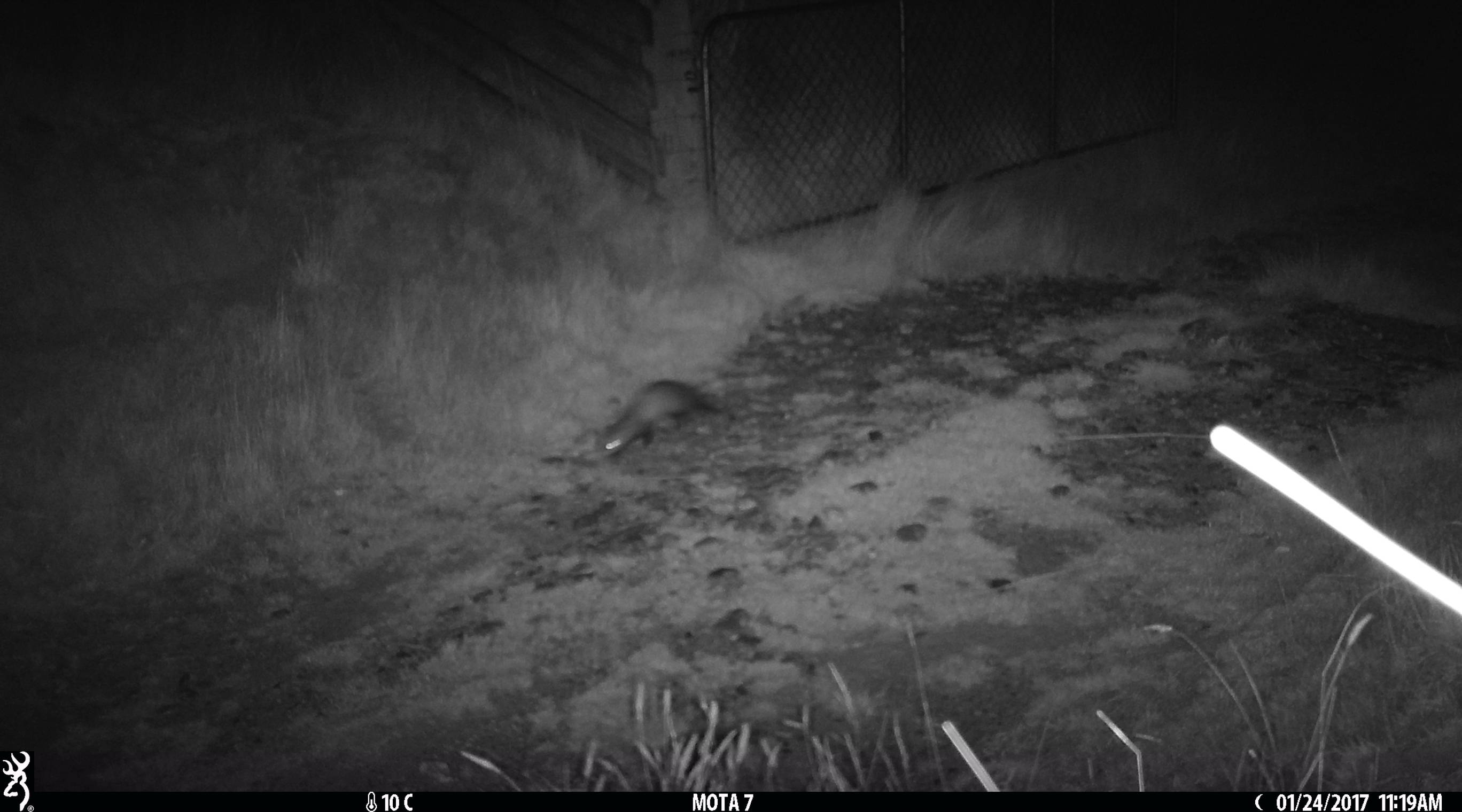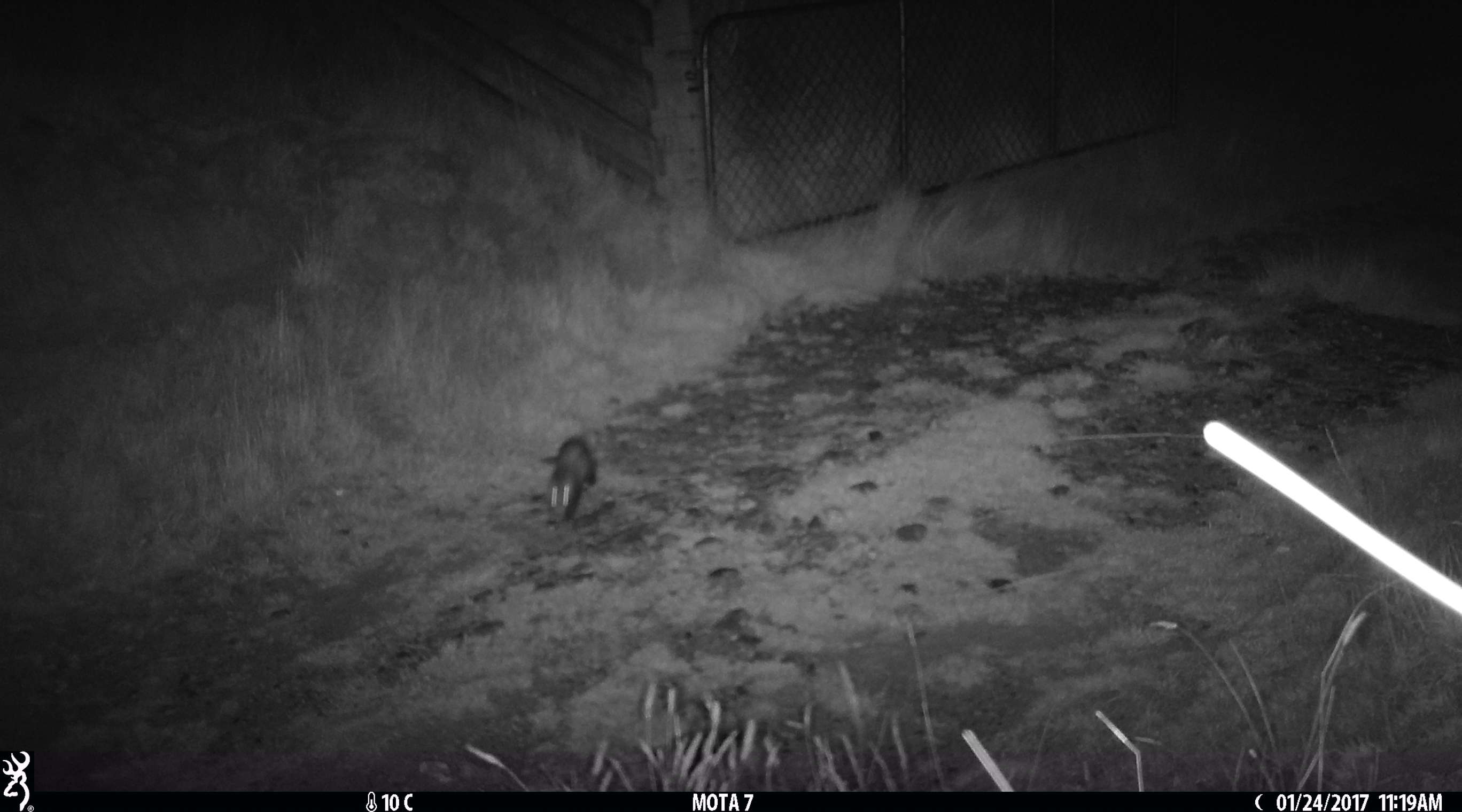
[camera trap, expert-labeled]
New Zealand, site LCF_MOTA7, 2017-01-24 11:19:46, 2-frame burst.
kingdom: Animalia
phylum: Chordata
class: Mammalia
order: Carnivora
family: Mustelidae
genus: Mustela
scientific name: Mustela furo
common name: ferret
Ferret (Mustela furo).